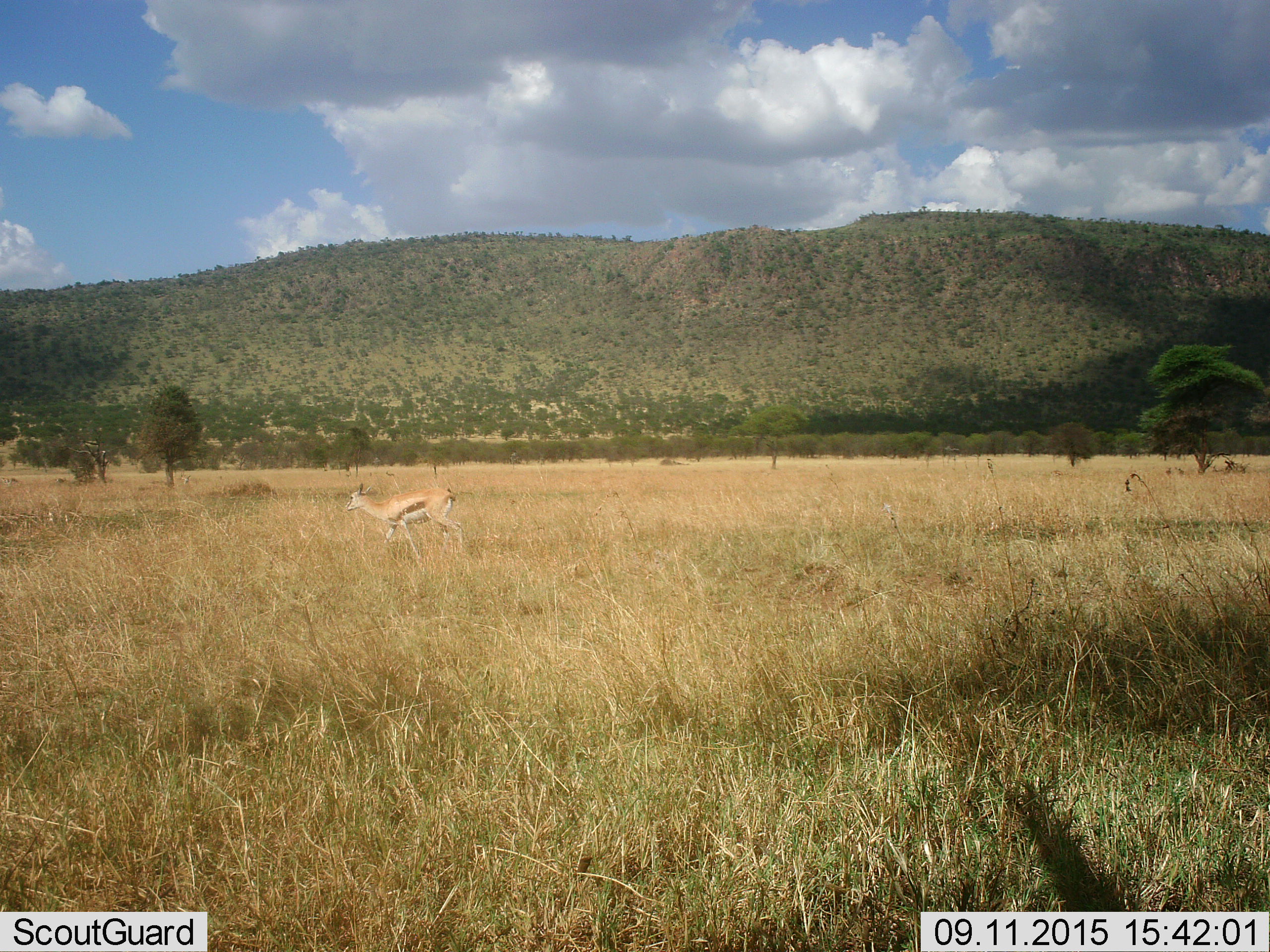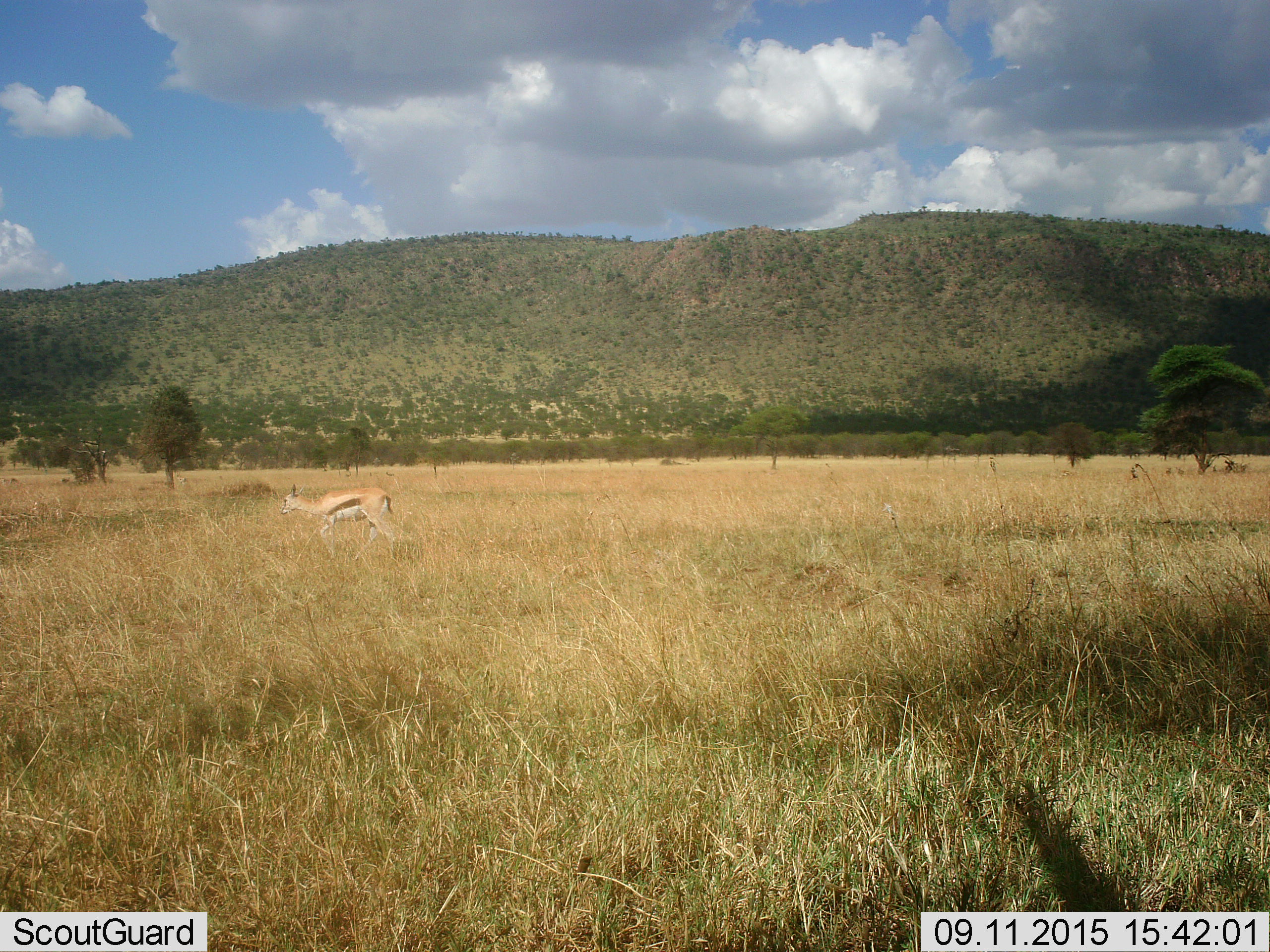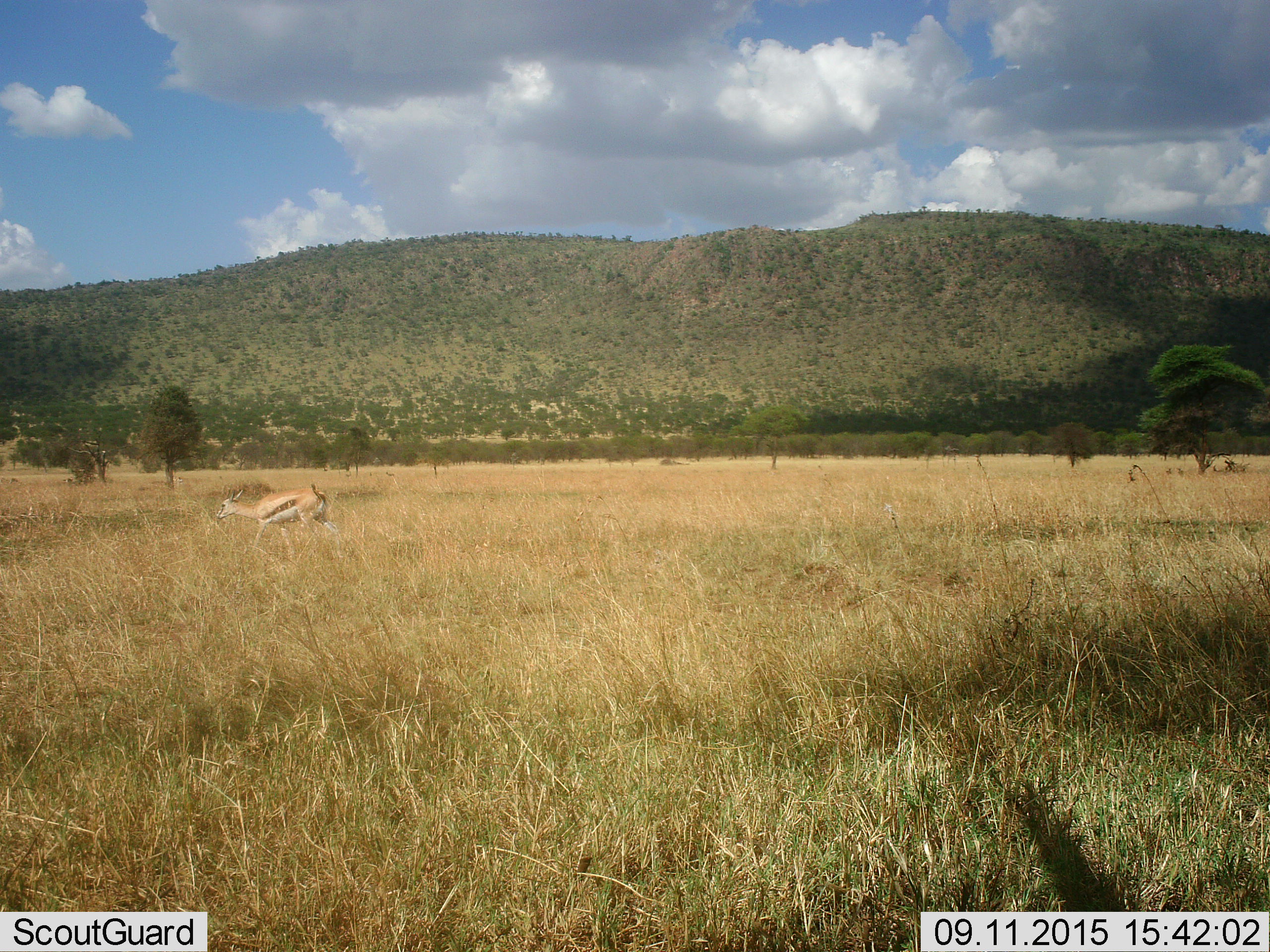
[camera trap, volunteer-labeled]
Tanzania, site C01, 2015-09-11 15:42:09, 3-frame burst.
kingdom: Animalia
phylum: Chordata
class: Mammalia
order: Artiodactyla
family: Bovidae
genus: Eudorcas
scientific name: Eudorcas thomsonii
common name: thomson's gazelle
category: gazellethomsons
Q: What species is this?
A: Gazellethomsons (thomson's gazelle) (Eudorcas thomsonii).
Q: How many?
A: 1.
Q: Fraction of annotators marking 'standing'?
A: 6%.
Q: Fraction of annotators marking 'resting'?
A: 0%.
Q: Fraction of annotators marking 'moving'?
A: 94%.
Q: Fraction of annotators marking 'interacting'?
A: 0%.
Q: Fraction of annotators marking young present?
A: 6%.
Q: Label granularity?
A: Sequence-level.